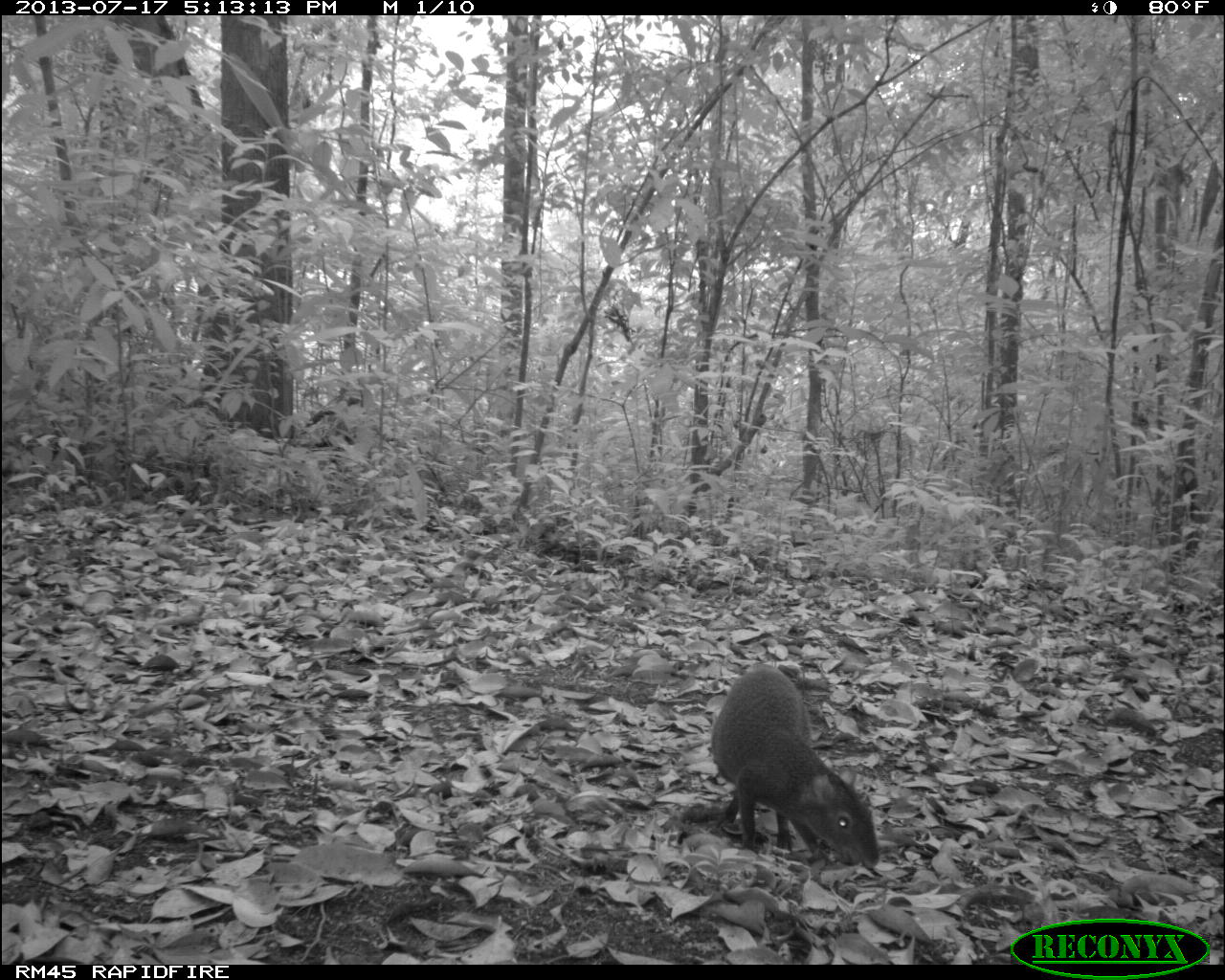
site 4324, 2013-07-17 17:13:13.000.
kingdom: Animalia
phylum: Chordata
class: Mammalia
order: Rodentia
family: Dasyproctidae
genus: Dasyprocta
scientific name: Dasyprocta punctata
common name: central american agouti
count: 1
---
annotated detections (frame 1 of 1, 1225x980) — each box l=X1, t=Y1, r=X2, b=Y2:
dasyprocta punctata: l=710, t=662, r=879, b=870